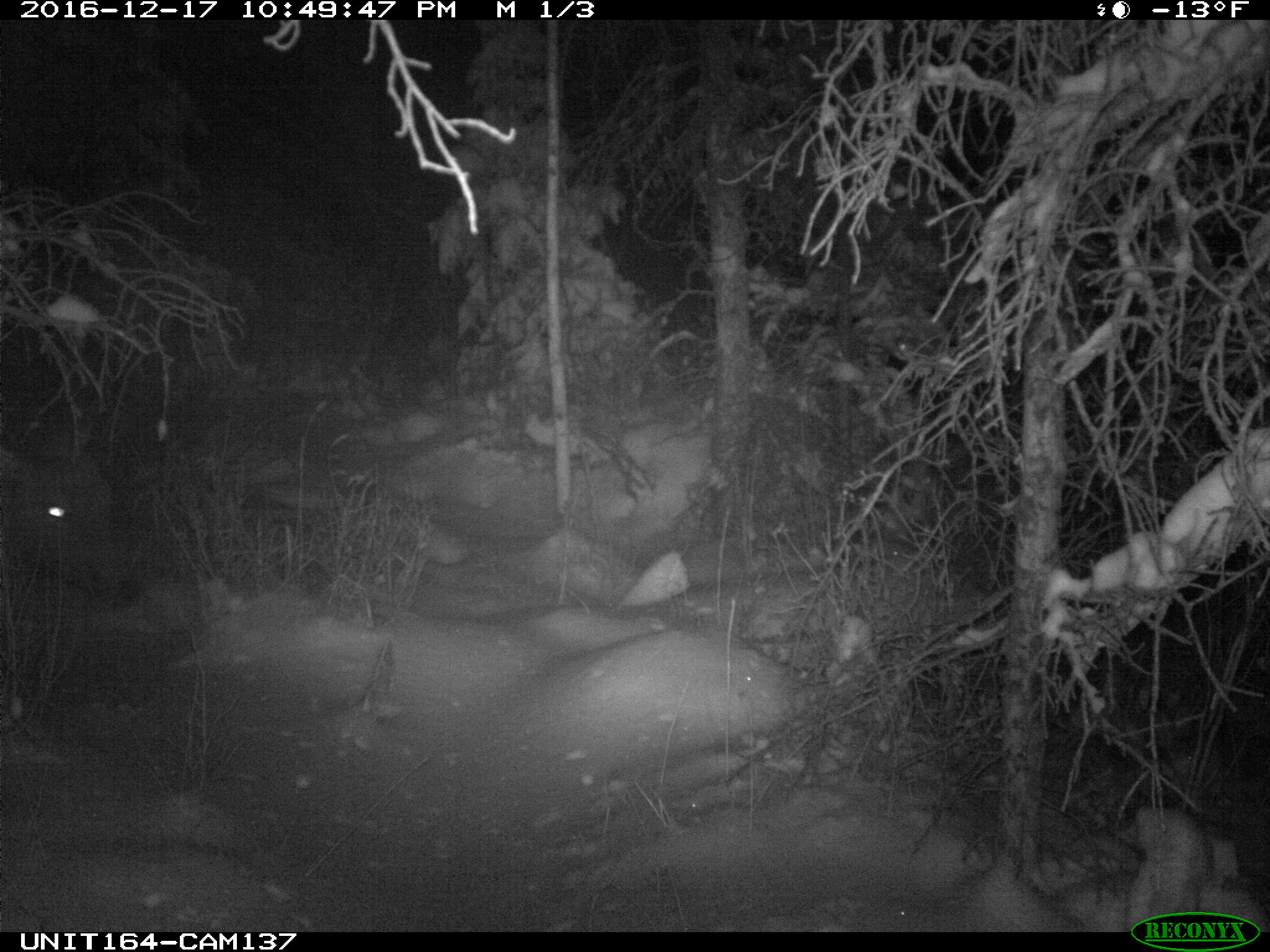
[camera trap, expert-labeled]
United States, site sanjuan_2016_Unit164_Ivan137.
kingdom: Animalia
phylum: Chordata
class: Mammalia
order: Artiodactyla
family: Cervidae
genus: Cervus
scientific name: Cervus elaphus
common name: red deer